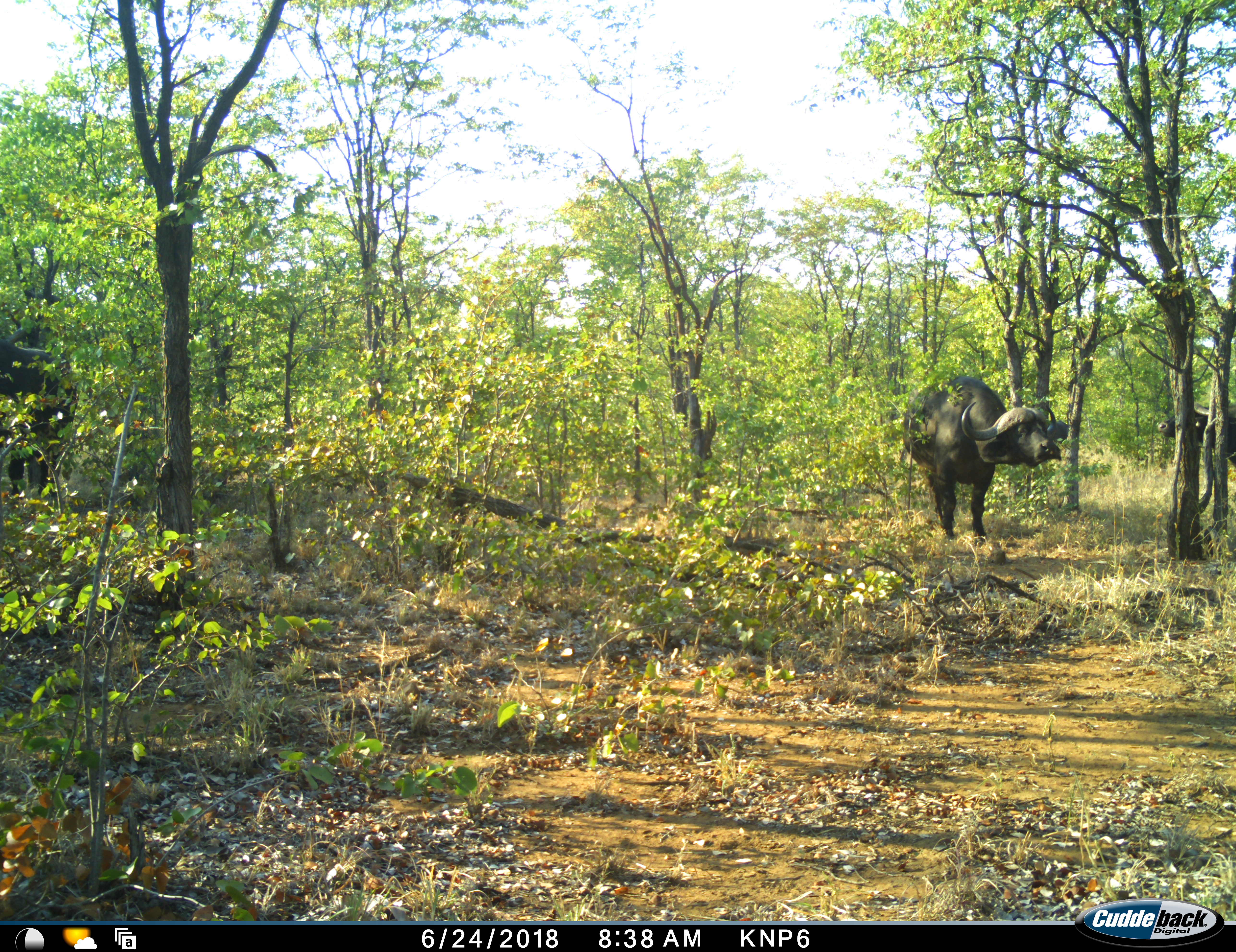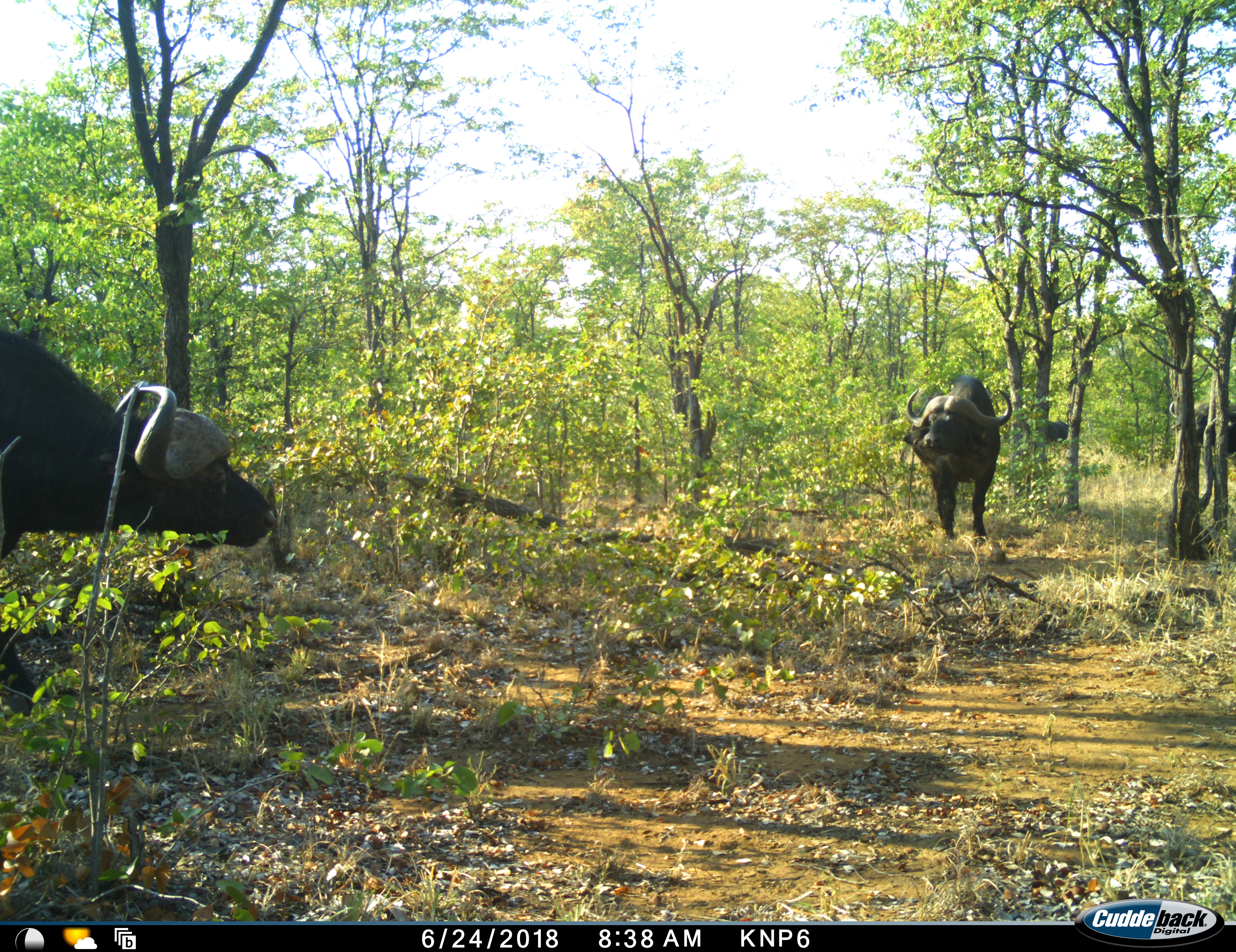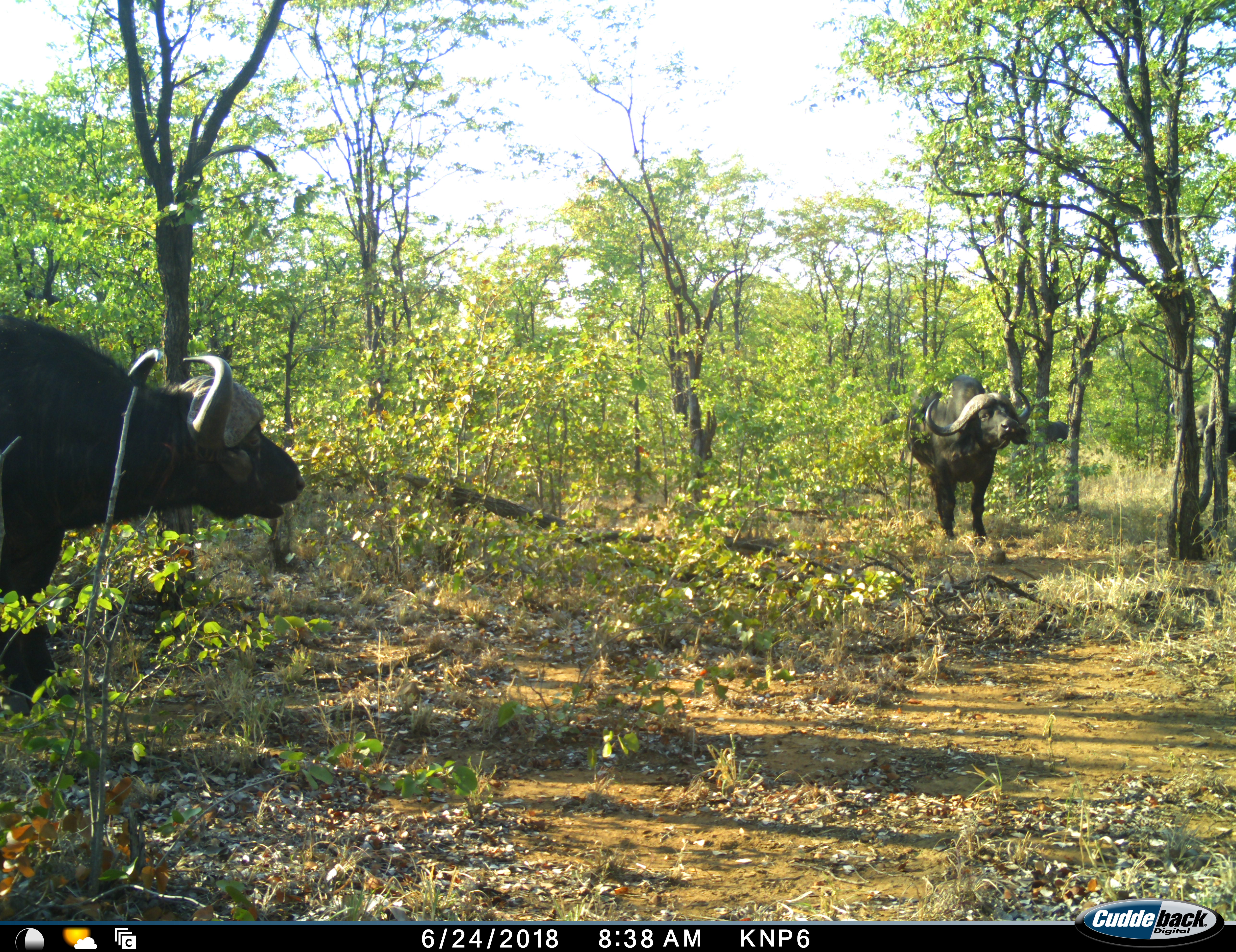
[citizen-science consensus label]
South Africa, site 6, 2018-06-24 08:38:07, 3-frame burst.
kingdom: Animalia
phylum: Chordata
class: Mammalia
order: Artiodactyla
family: Bovidae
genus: Syncerus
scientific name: Syncerus caffer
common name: cape buffalo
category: buffalo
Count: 3.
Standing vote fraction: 80%.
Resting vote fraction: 0%.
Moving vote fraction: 90%.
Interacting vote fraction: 0%.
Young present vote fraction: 0%.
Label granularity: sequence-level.